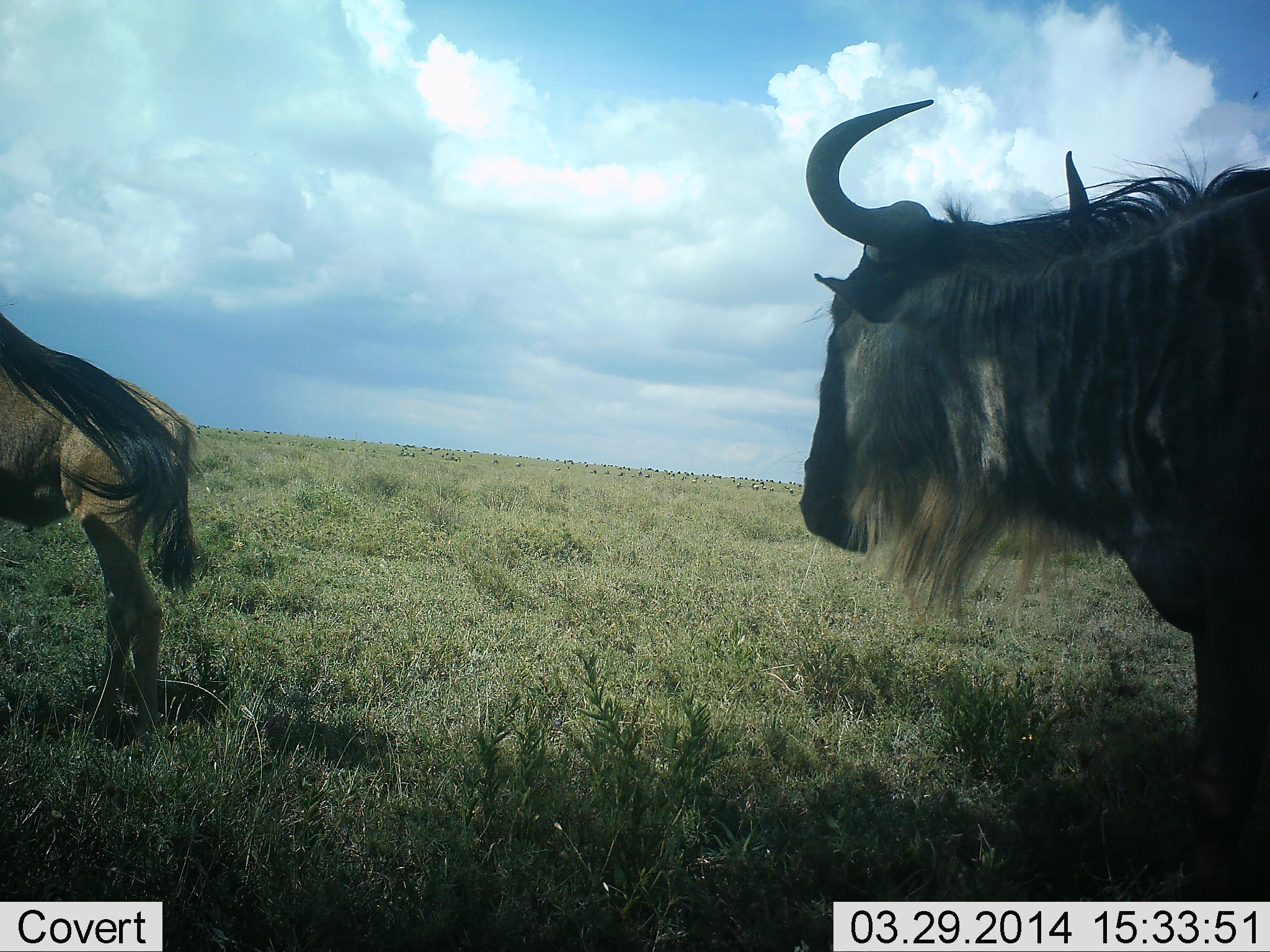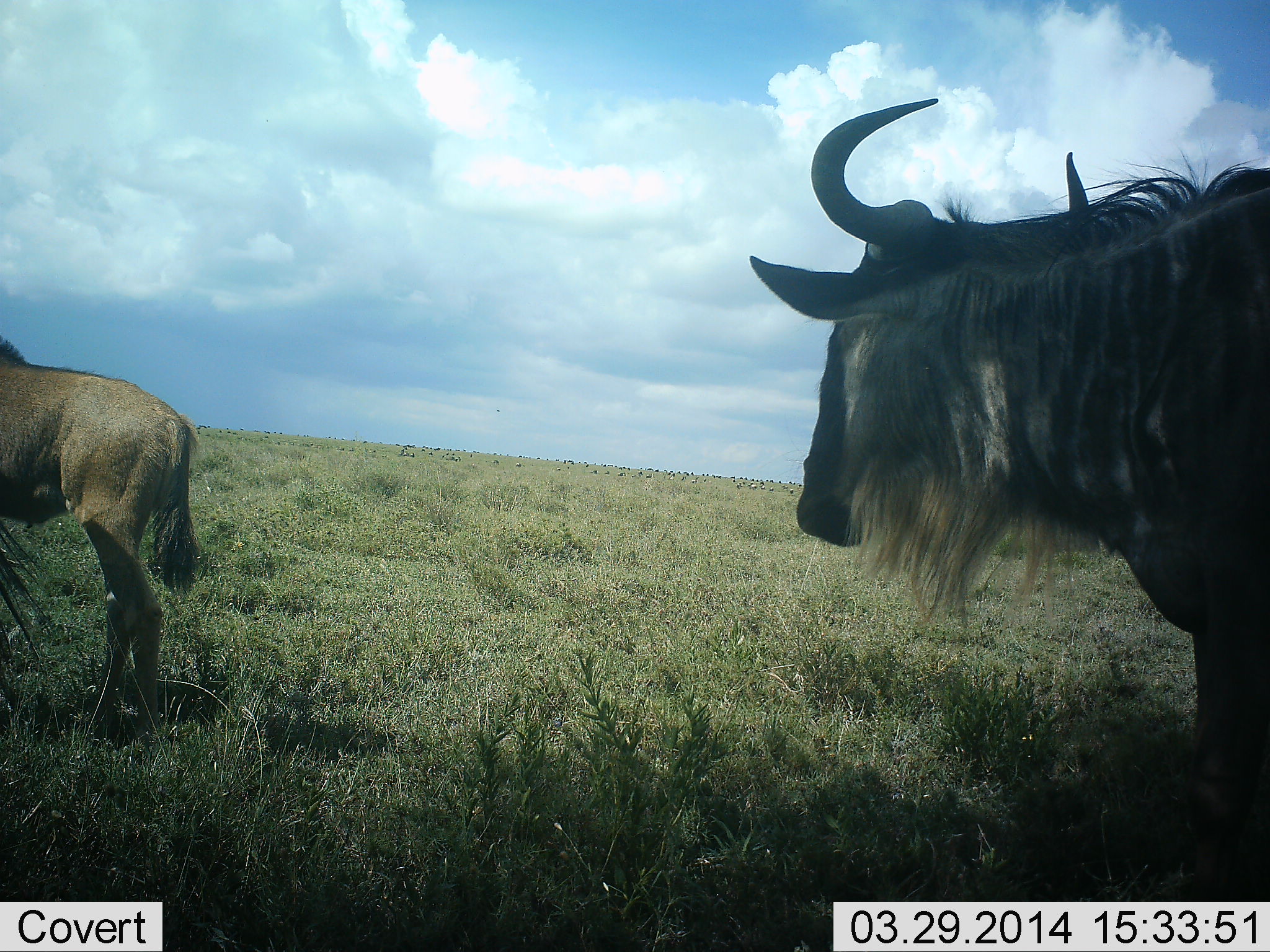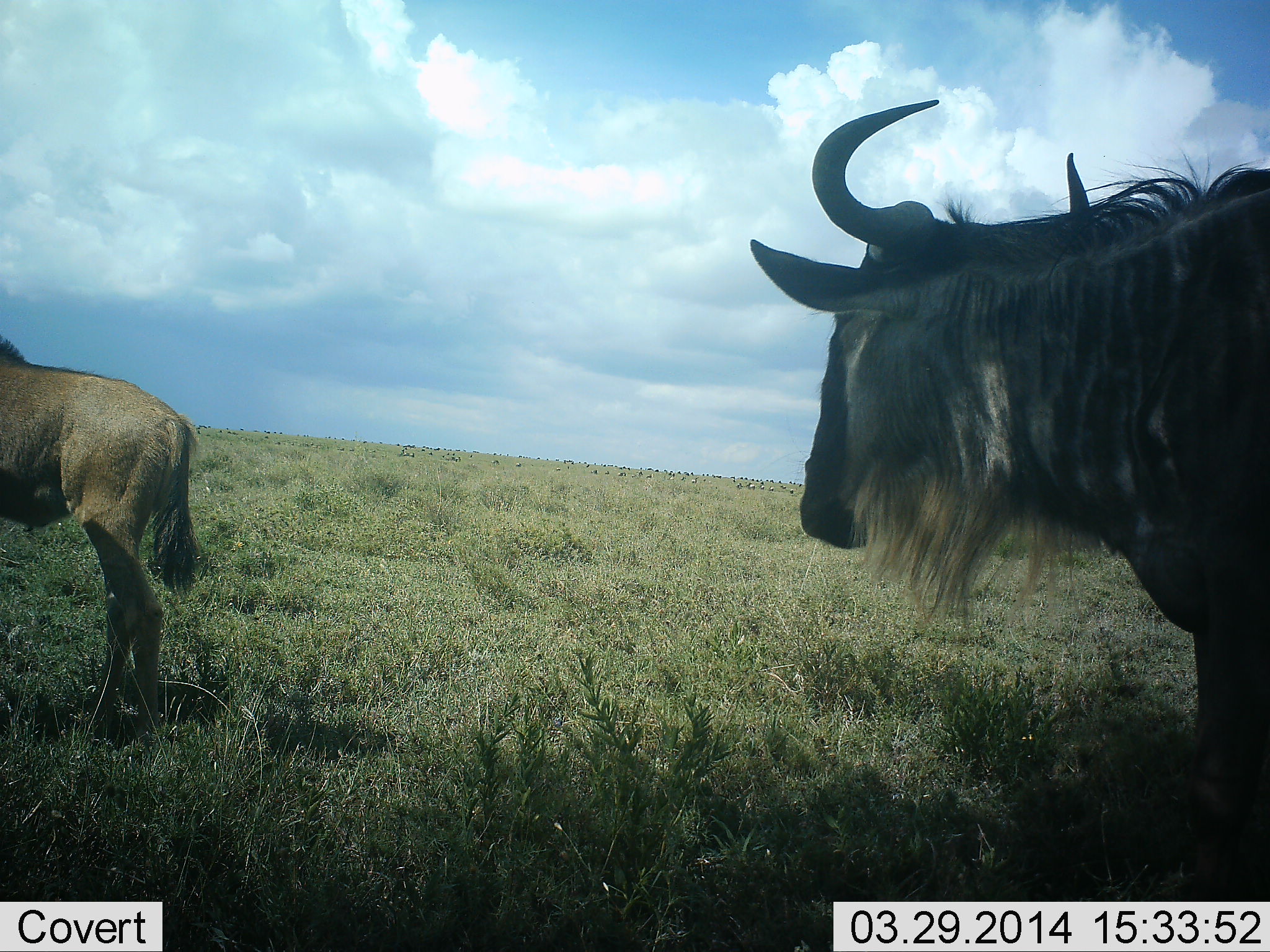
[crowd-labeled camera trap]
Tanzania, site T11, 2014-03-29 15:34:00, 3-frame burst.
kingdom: Animalia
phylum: Chordata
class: Mammalia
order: Artiodactyla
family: Bovidae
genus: Connochaetes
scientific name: Connochaetes taurinus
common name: blue wildebeest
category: wildebeest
Wildebeest (blue wildebeest) (Connochaetes taurinus), count 2. Behavior (volunteer vote fractions): standing 82%, resting 5%, moving 17%, interacting 3%. Young present (vote fraction): 25%. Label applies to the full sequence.